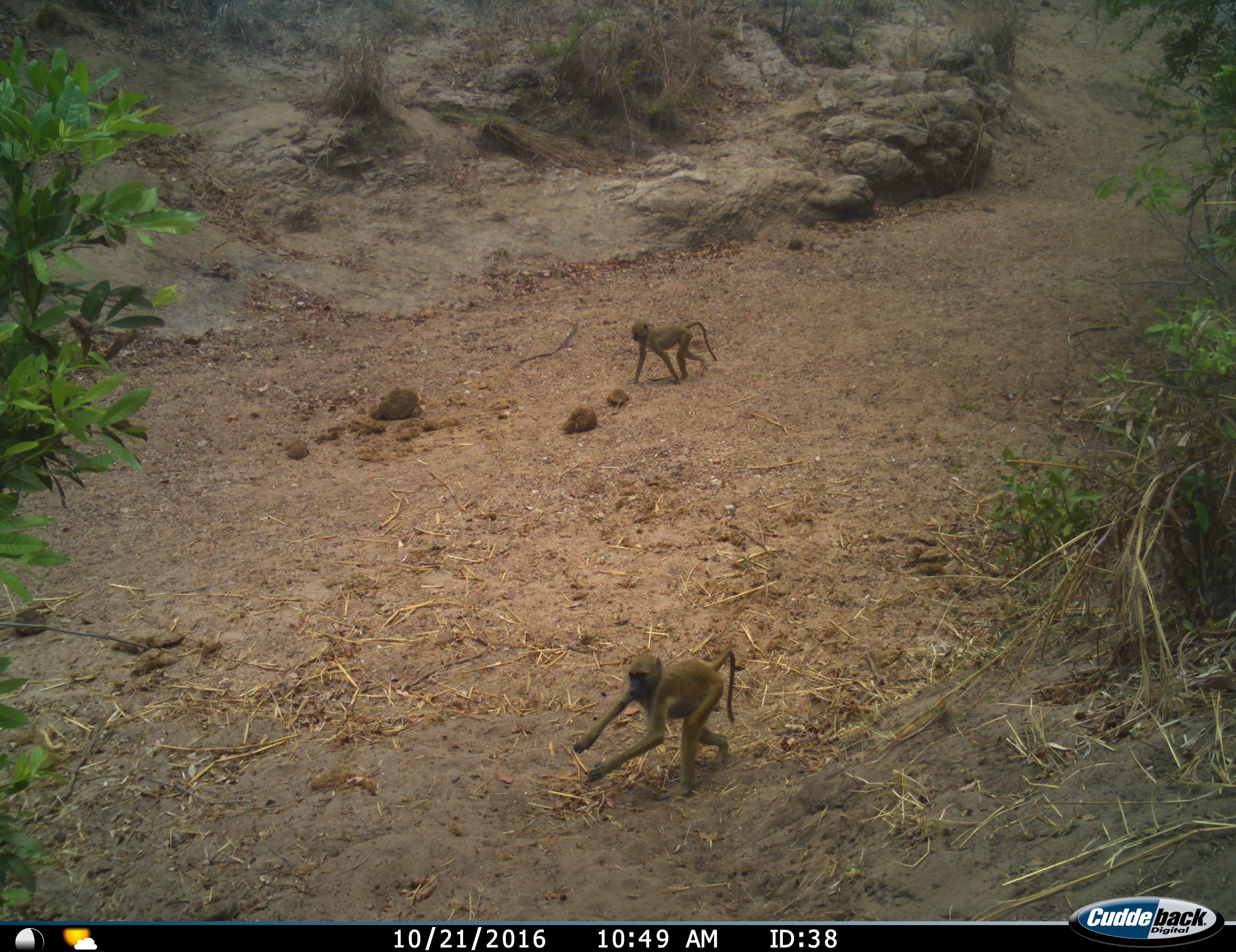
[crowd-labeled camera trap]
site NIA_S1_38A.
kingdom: Animalia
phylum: Chordata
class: Mammalia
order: Primates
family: Cercopithecidae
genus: Papio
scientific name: Papio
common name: baboon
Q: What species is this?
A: Baboon (Papio).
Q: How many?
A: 2.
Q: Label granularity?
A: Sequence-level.